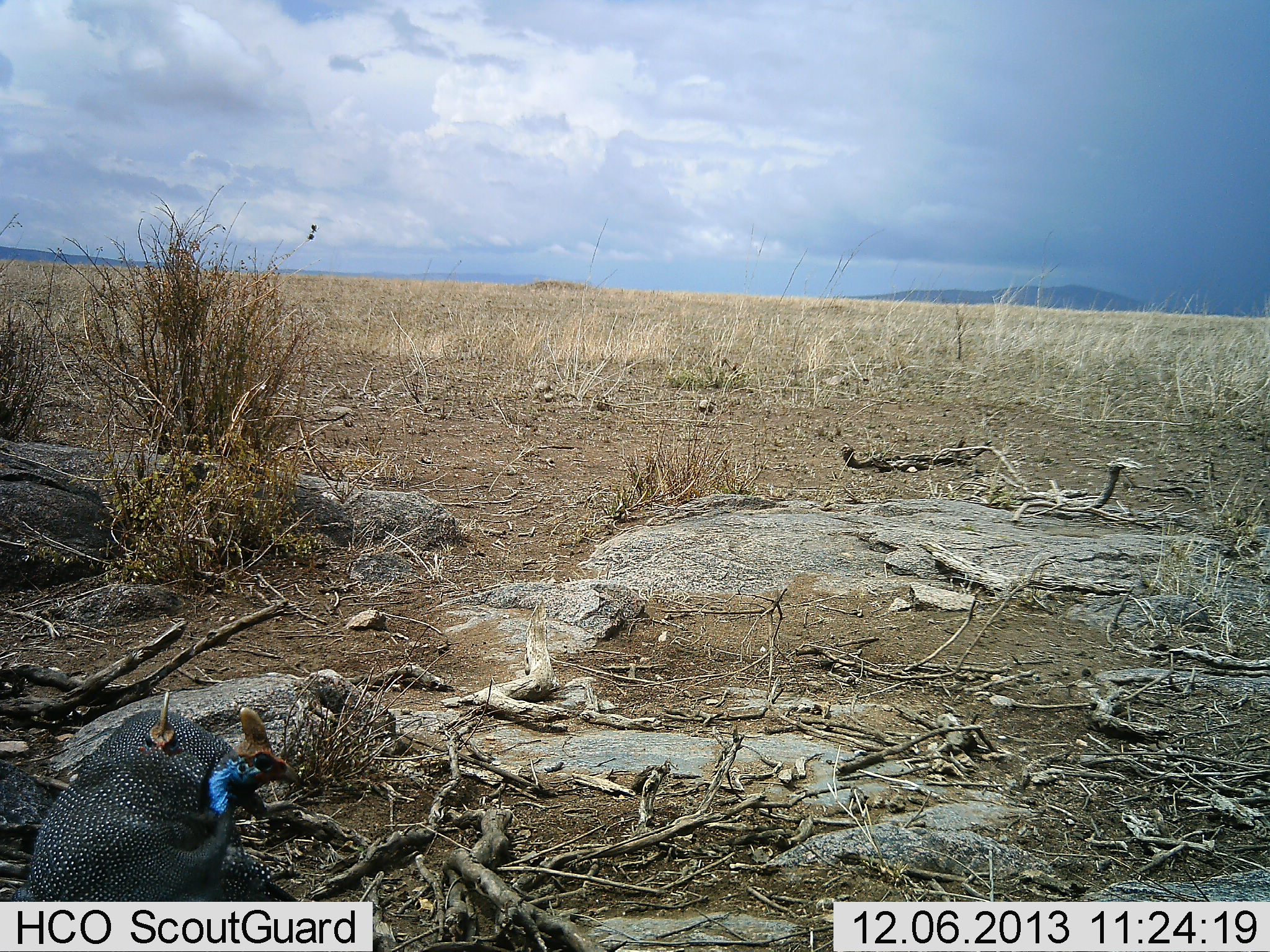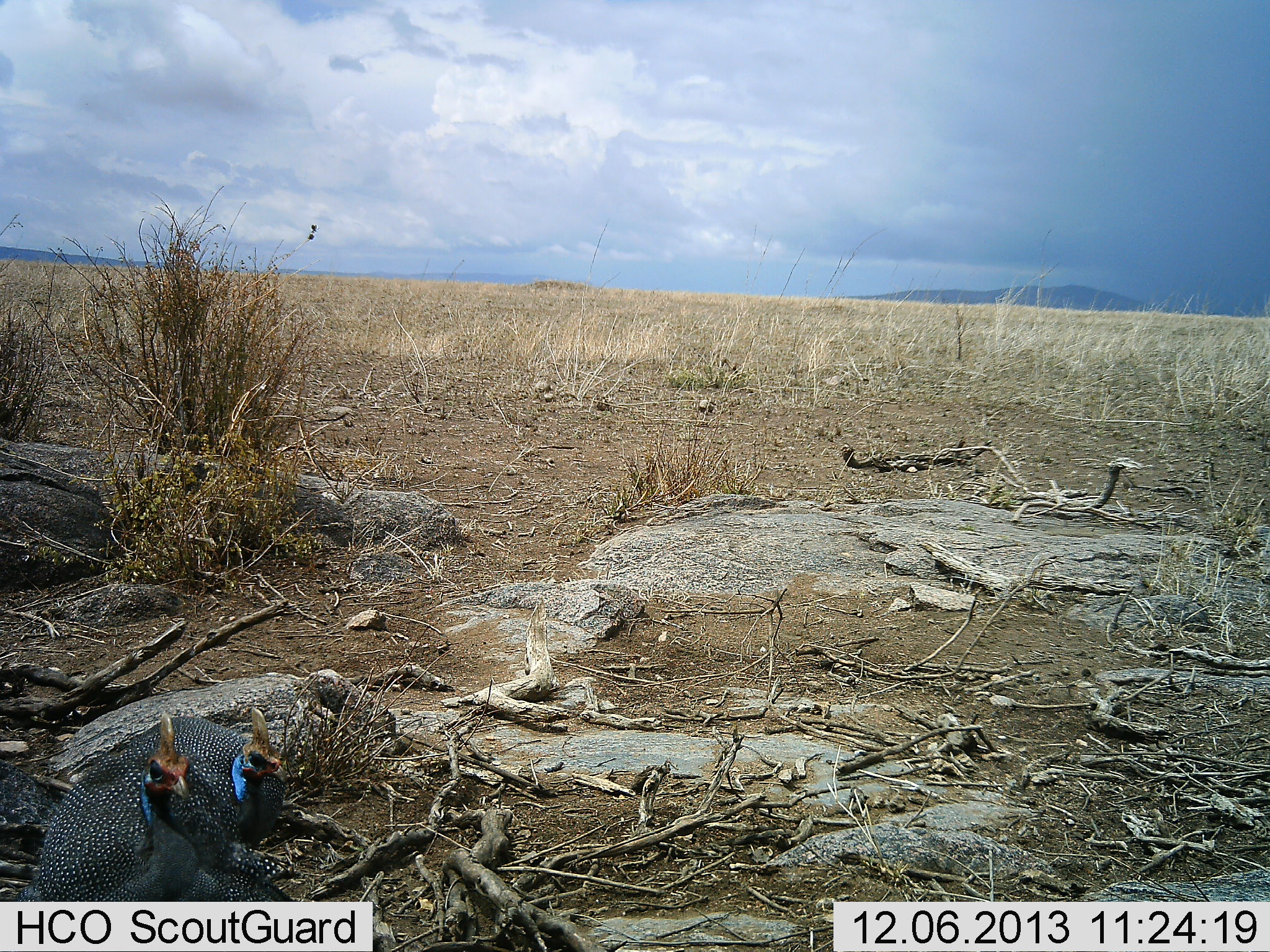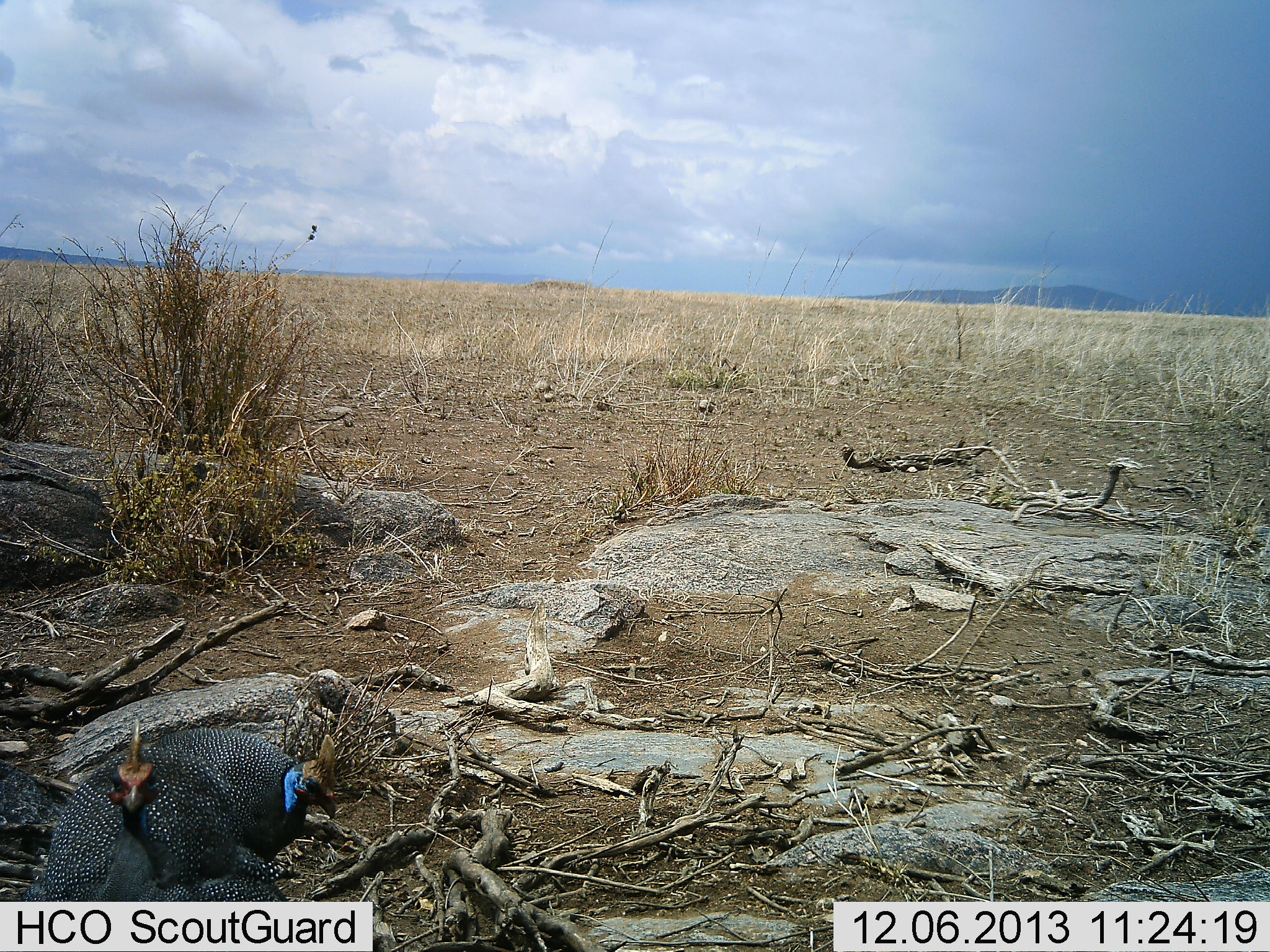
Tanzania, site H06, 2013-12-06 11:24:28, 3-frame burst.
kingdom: Animalia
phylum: Chordata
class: Aves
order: Galliformes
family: Numididae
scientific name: Numididae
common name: guinea fowl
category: guineafowl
Guineafowl (guinea fowl) (Numididae), count 2. Behavior (volunteer vote fractions): standing 50%, resting 30%, moving 10%, interacting 10%. Young present (vote fraction): 0%. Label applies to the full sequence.